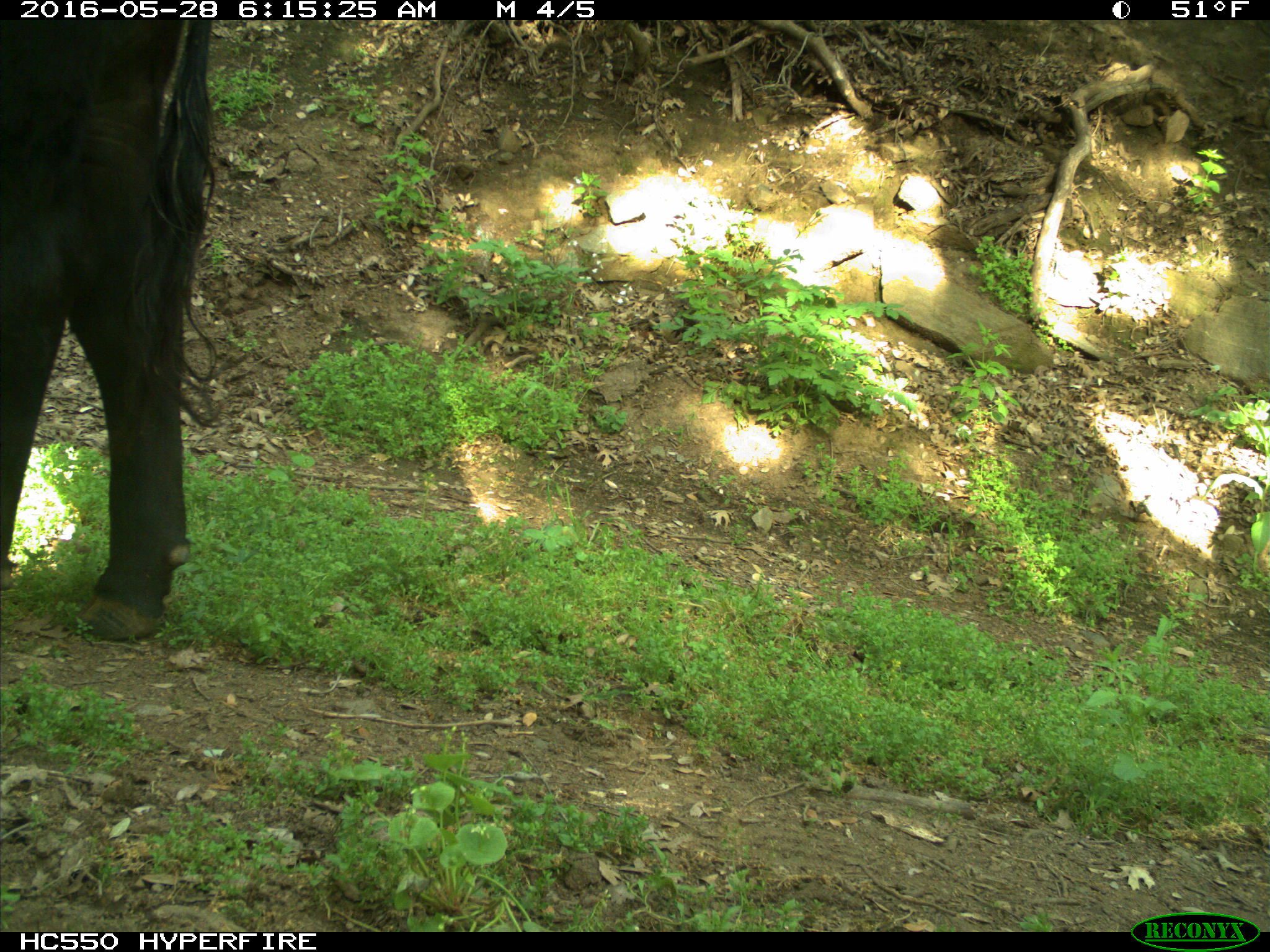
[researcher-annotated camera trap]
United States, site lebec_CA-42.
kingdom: Animalia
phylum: Chordata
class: Mammalia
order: Artiodactyla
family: Bovidae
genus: Bos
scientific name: Bos taurus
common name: domestic cow